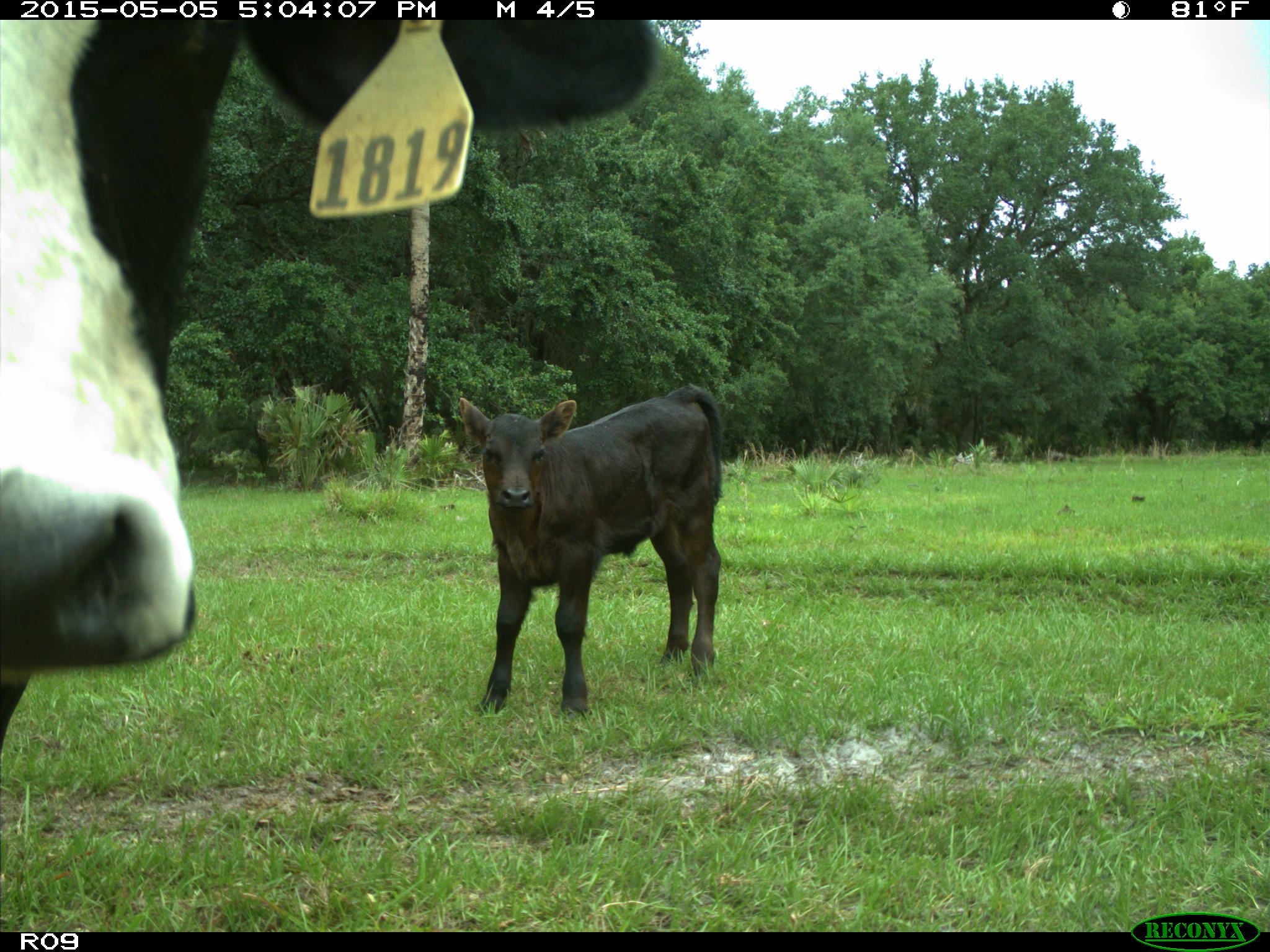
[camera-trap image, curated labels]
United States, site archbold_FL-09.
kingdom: Animalia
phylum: Chordata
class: Mammalia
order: Artiodactyla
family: Bovidae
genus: Bos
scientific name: Bos taurus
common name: domestic cow